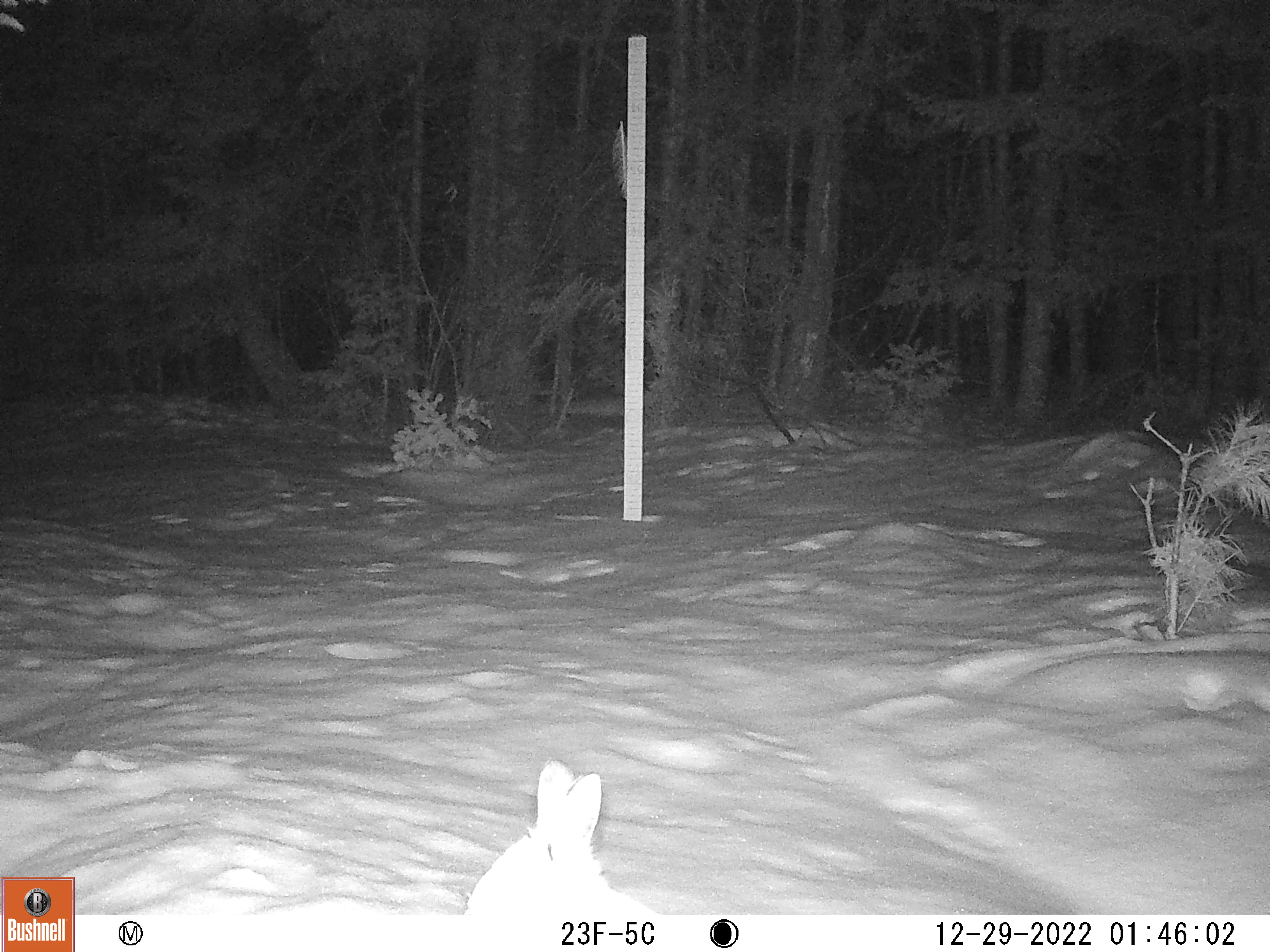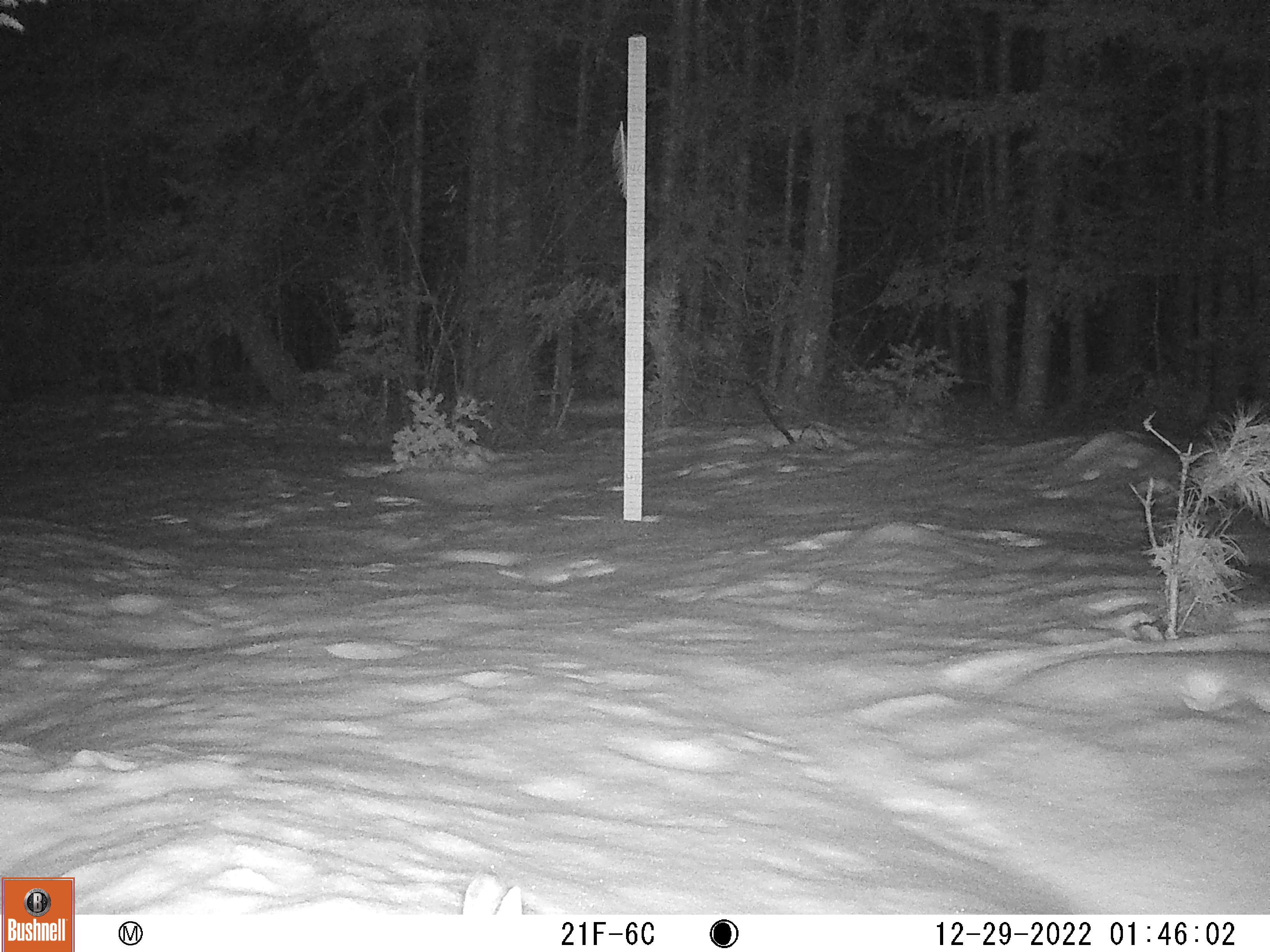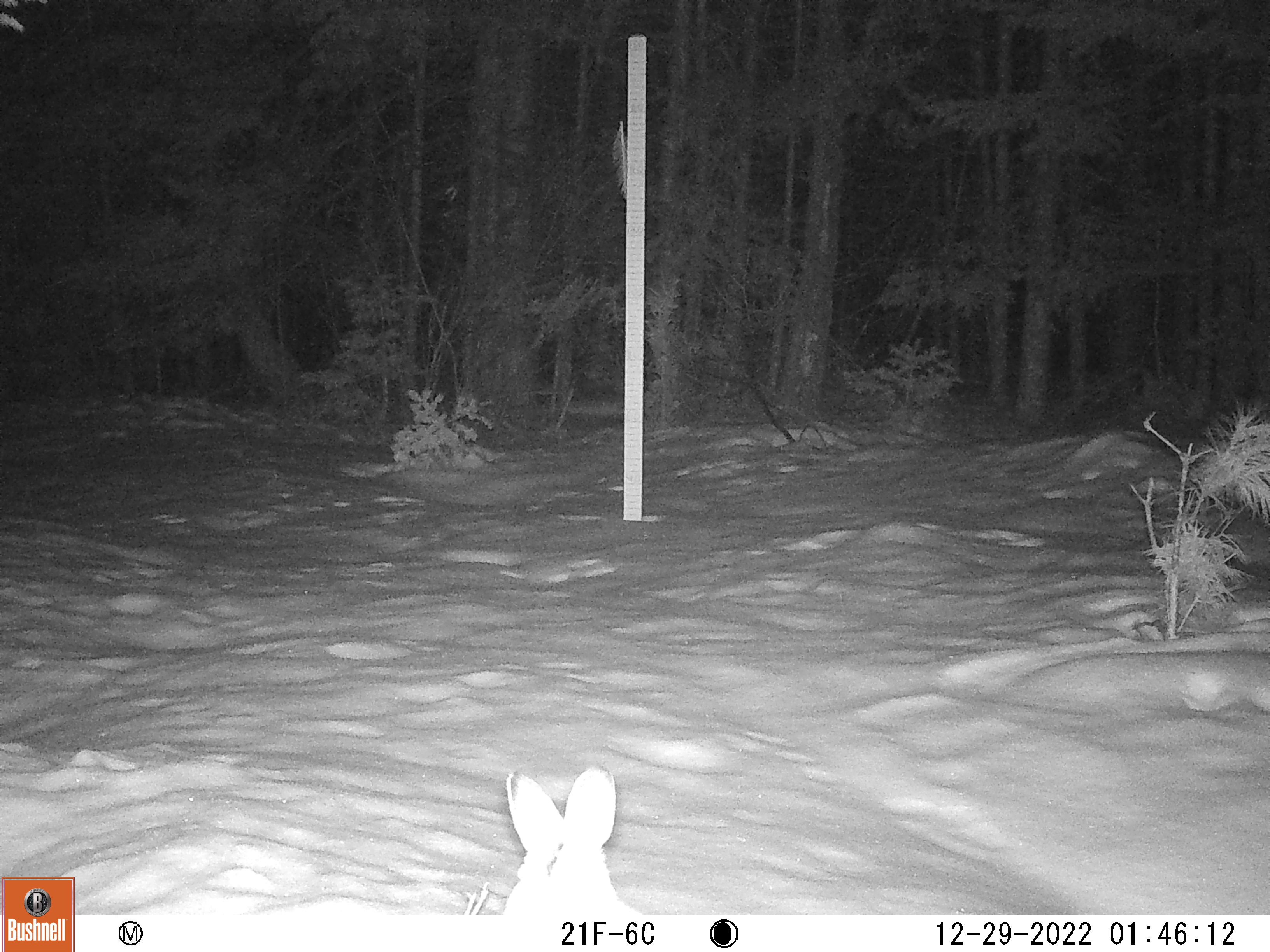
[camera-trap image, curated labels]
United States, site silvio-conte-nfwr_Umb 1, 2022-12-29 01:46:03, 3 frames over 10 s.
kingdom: Animalia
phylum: Chordata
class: Mammalia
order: Lagomorpha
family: Leporidae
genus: Lepus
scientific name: Lepus americanus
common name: snowshoe hare